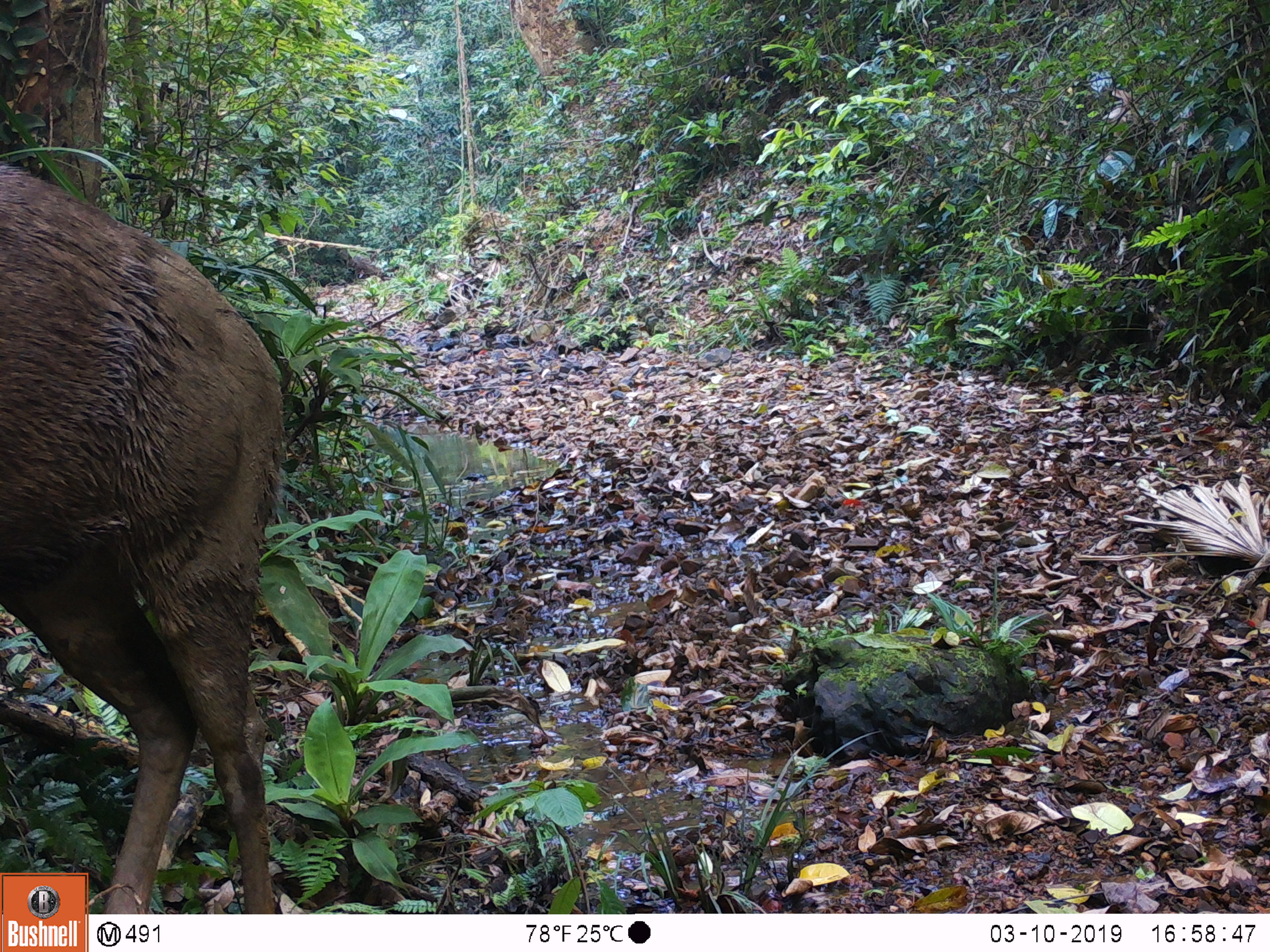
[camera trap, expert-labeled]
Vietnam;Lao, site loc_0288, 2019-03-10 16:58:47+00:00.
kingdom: Animalia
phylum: Chordata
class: Mammalia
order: Artiodactyla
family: Cervidae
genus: Rusa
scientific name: Rusa unicolor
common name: sambar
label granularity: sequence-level